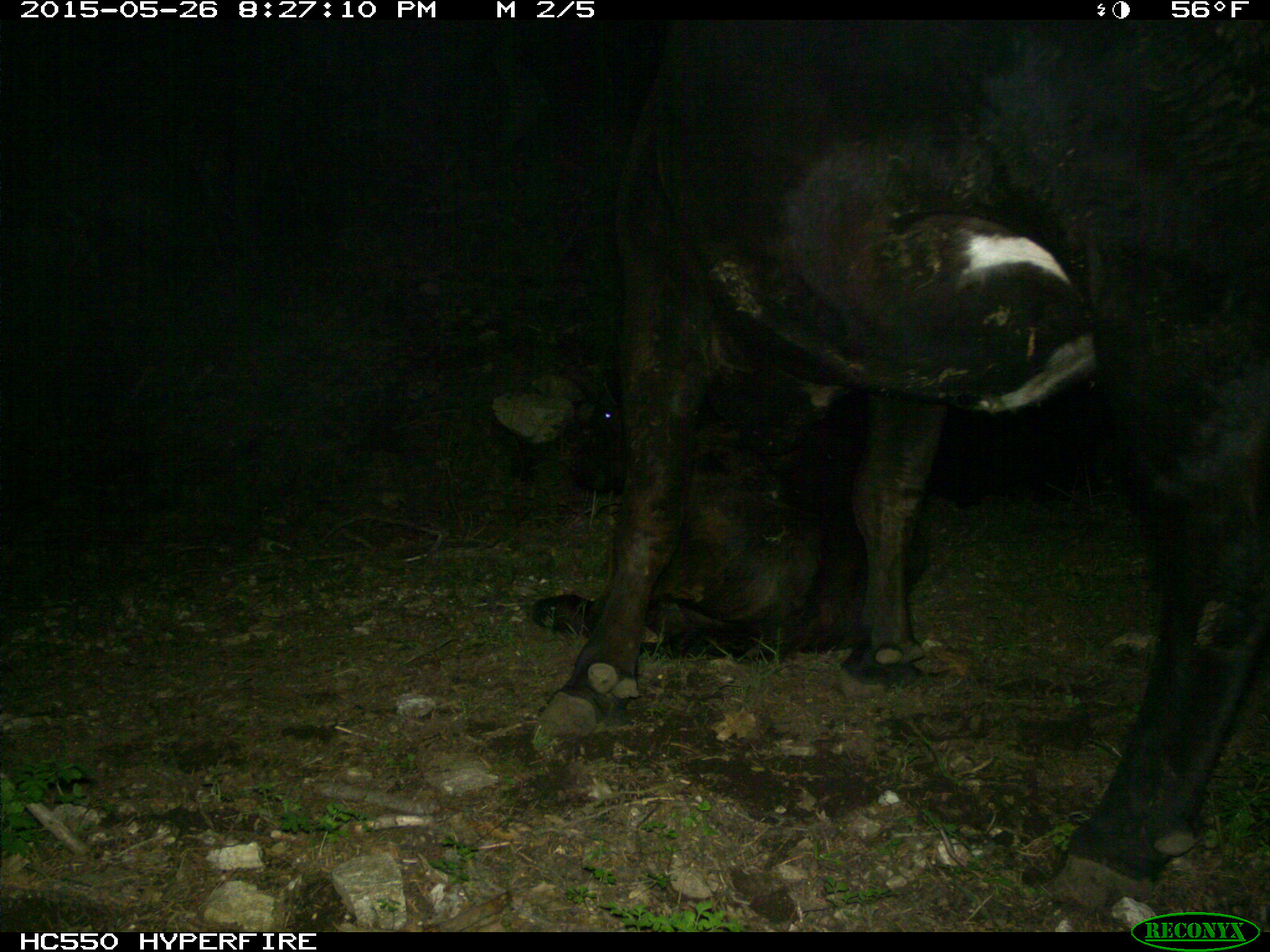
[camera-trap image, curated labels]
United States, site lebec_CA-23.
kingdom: Animalia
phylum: Chordata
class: Mammalia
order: Artiodactyla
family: Bovidae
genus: Bos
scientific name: Bos taurus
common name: domestic cow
Bos taurus (domestic cow).